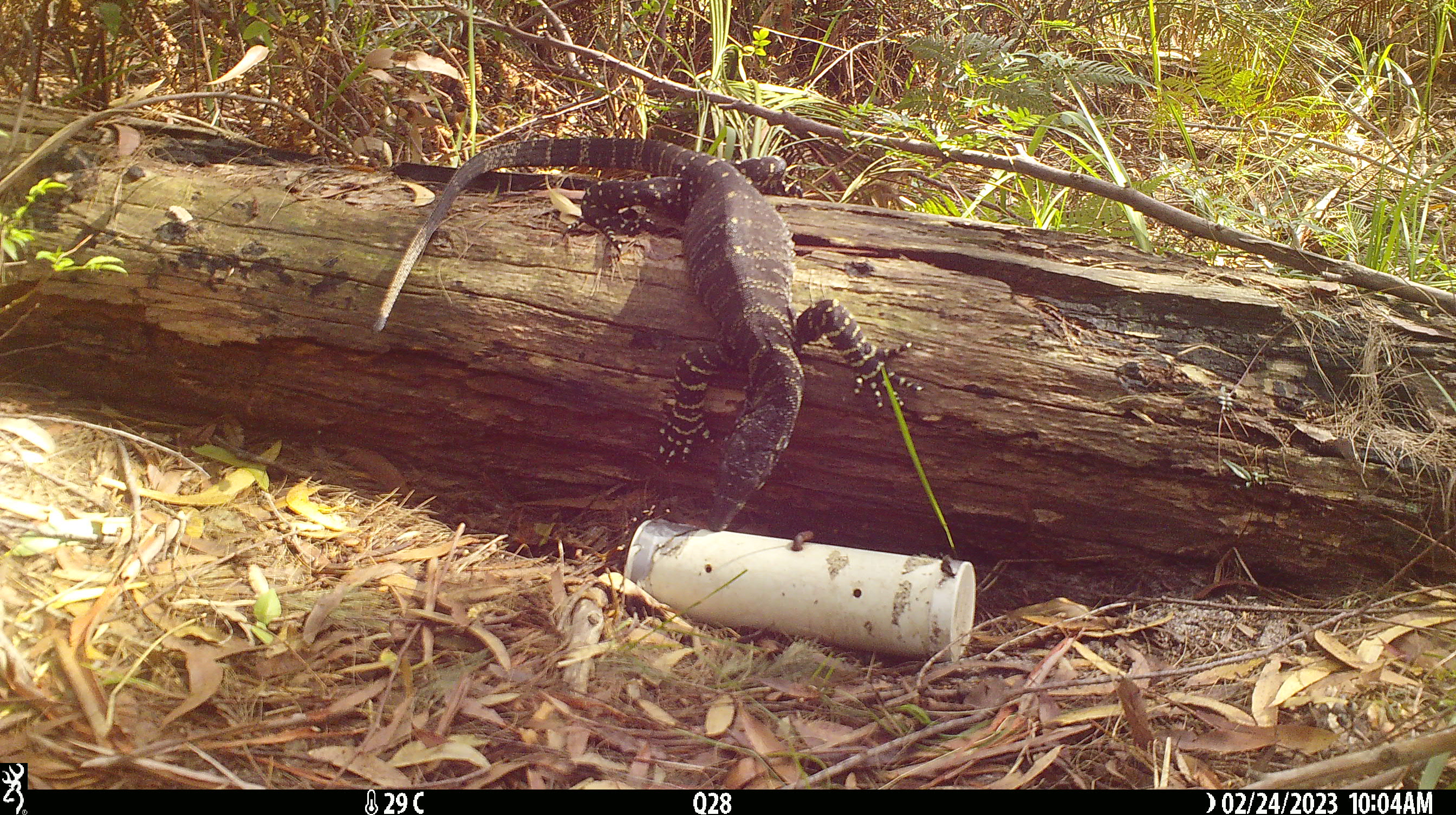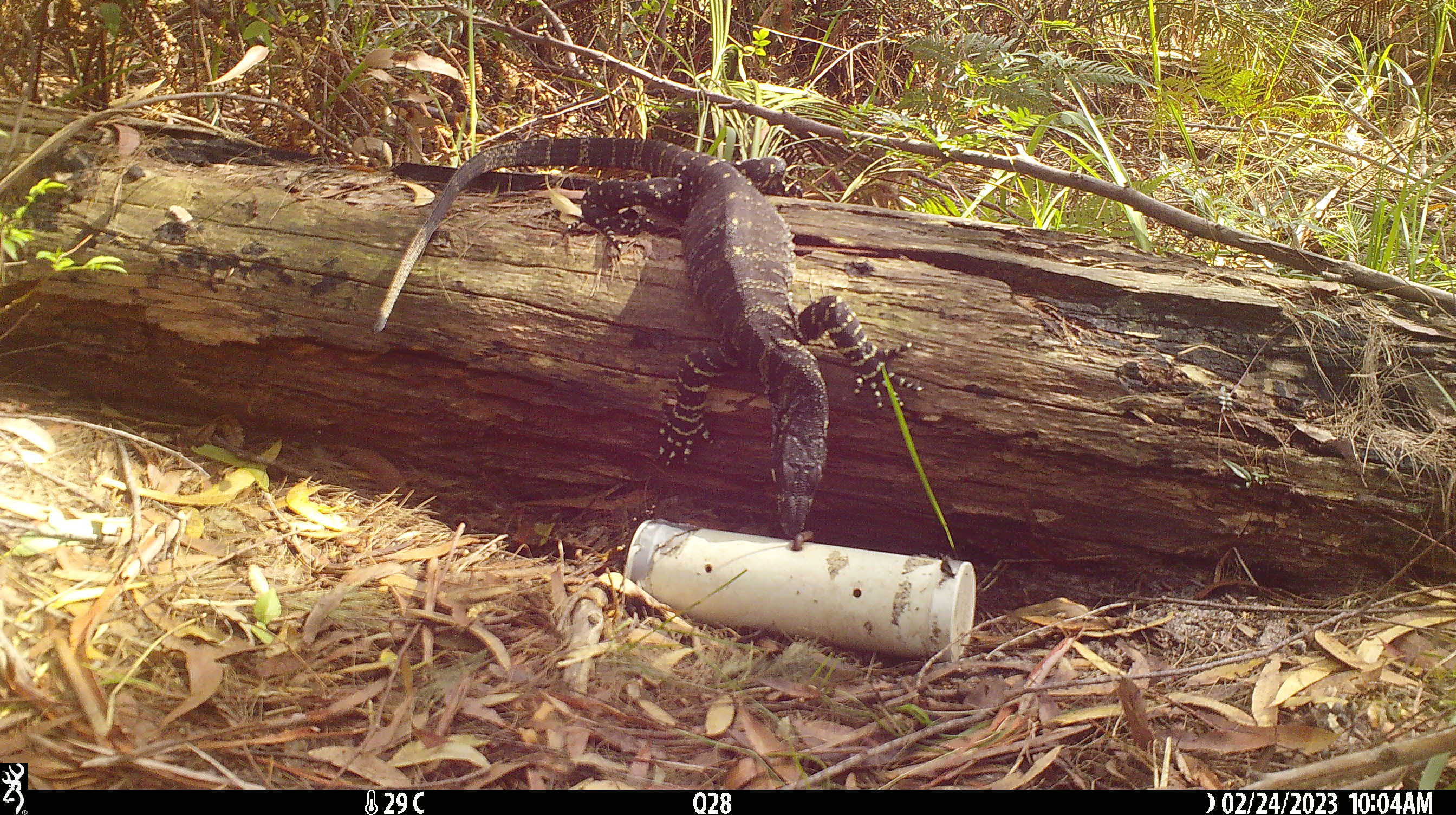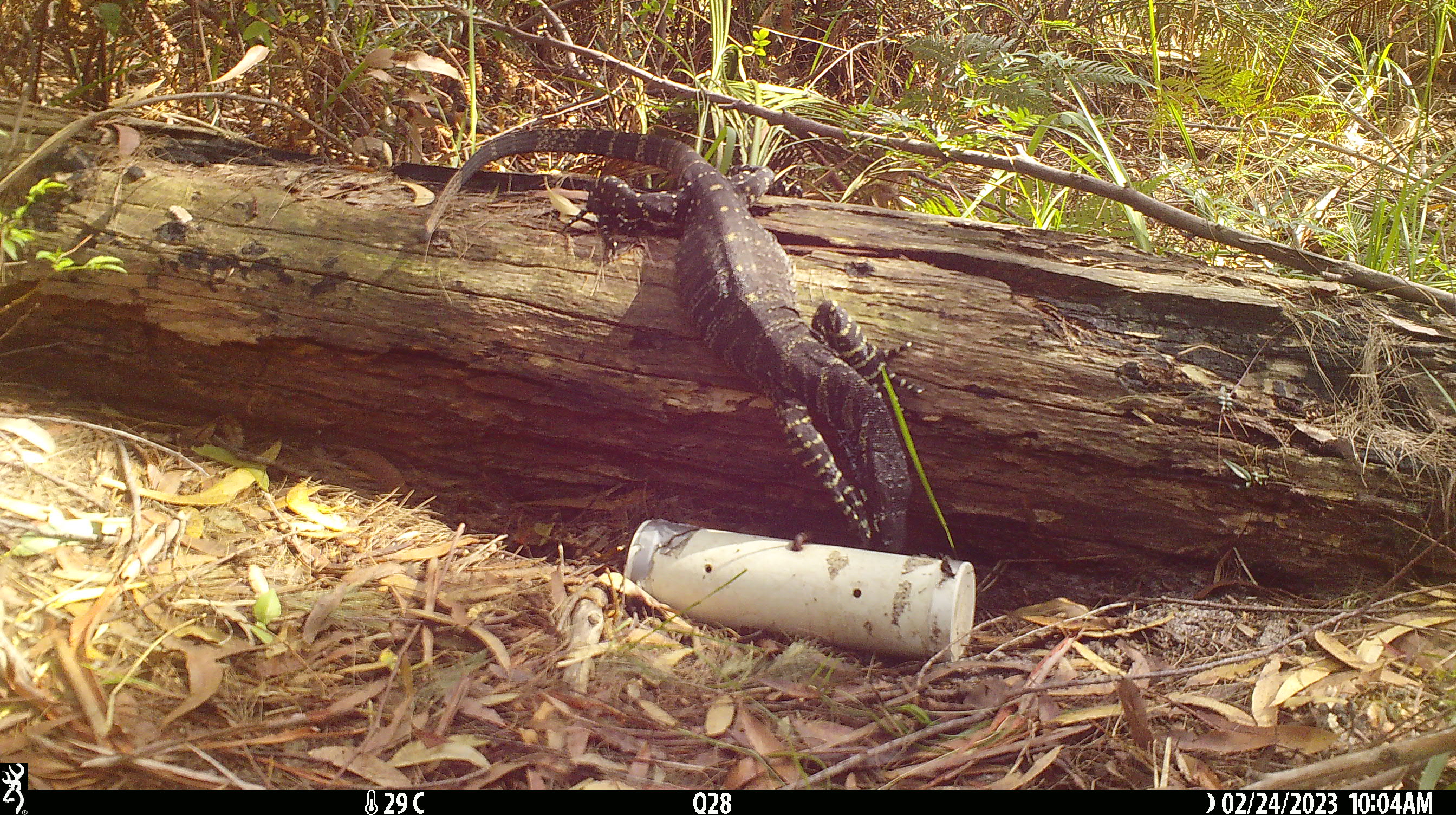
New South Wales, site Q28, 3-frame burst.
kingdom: Animalia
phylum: Chordata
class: Reptilia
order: Squamata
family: Varanidae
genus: Varanus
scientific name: Varanus varius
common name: lace monitor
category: goanna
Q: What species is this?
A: Goanna (lace monitor) (Varanus varius).